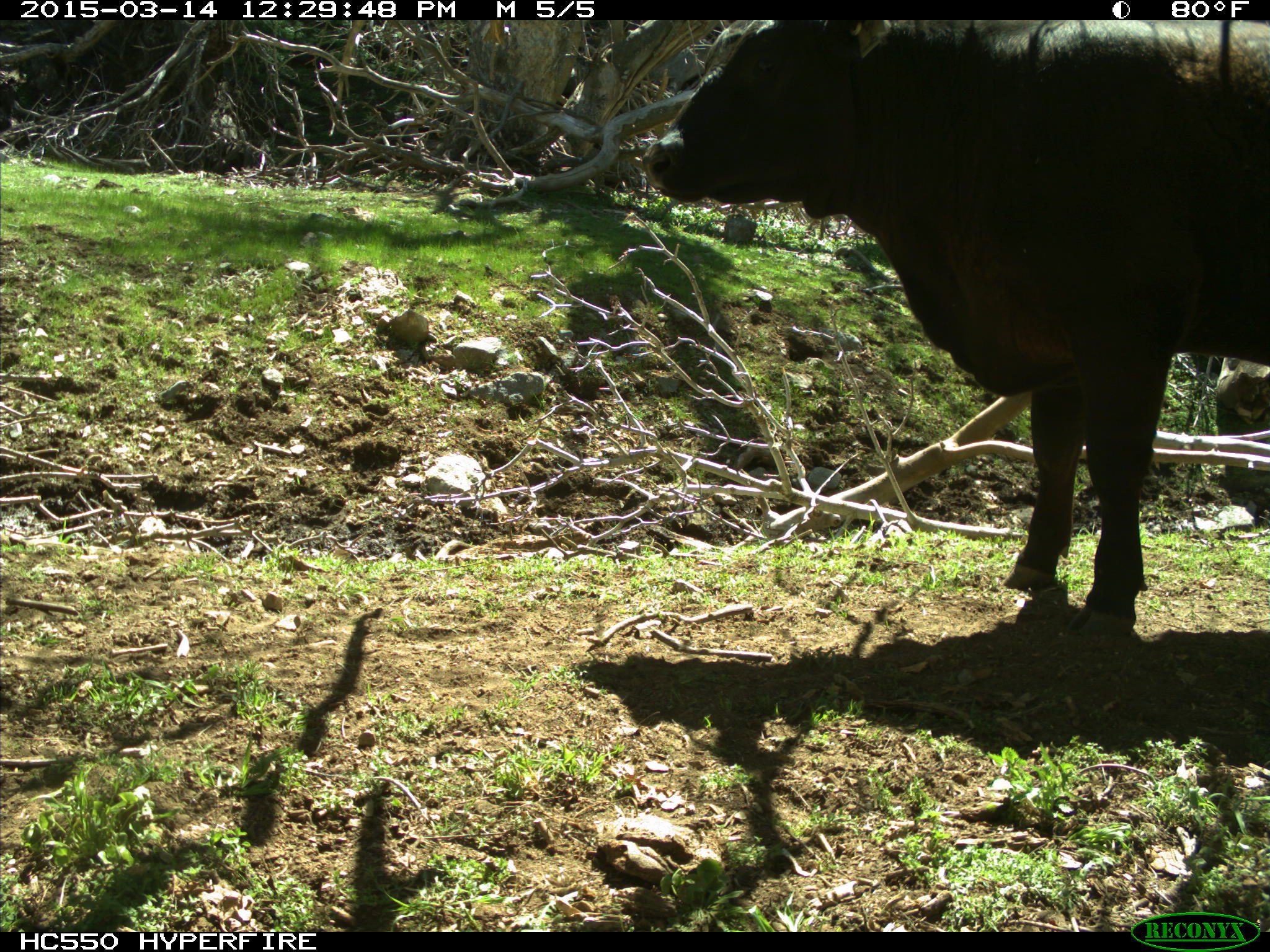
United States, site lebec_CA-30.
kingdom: Animalia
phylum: Chordata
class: Mammalia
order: Artiodactyla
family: Bovidae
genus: Bos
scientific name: Bos taurus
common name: domestic cow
Bos taurus (domestic cow).